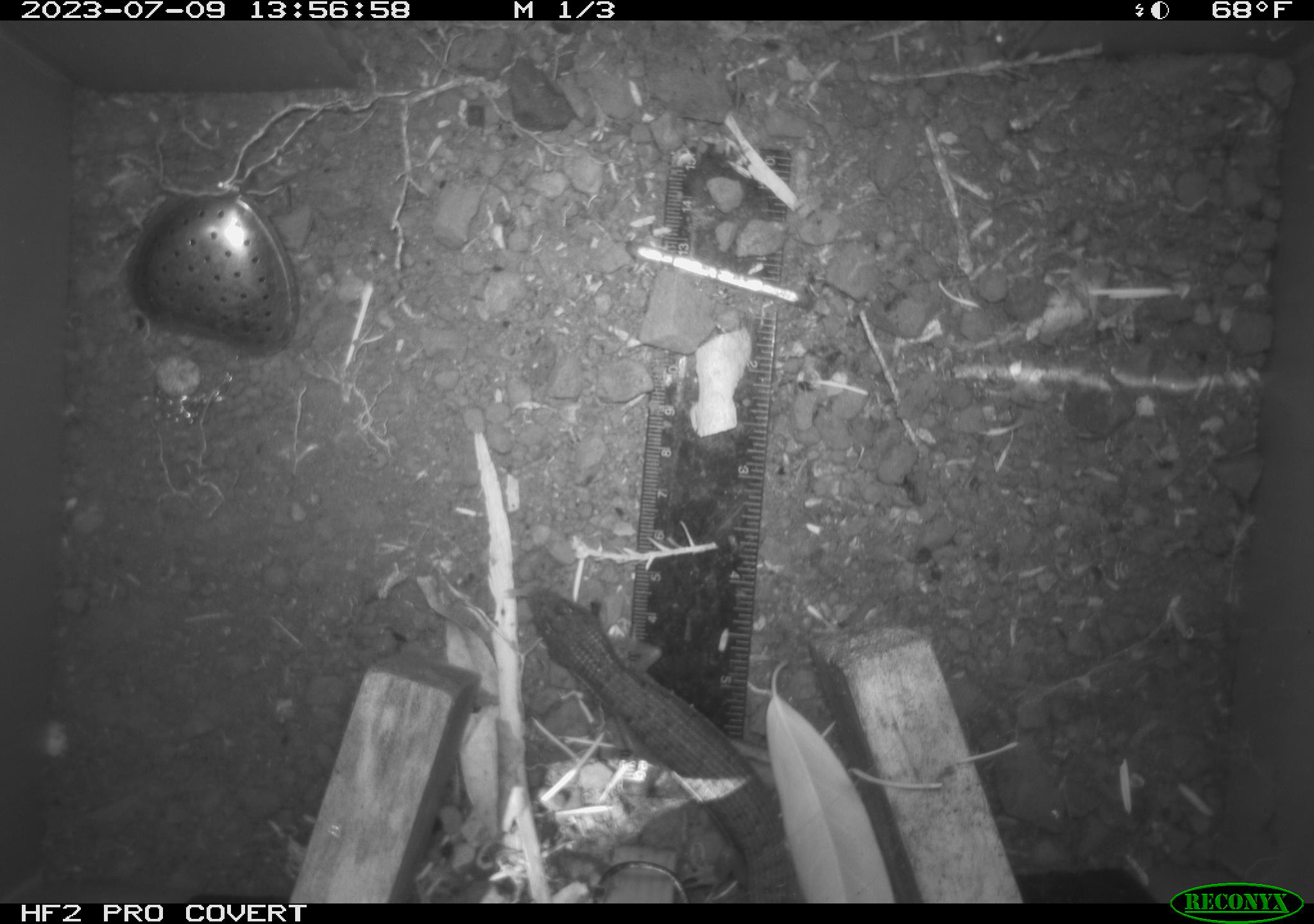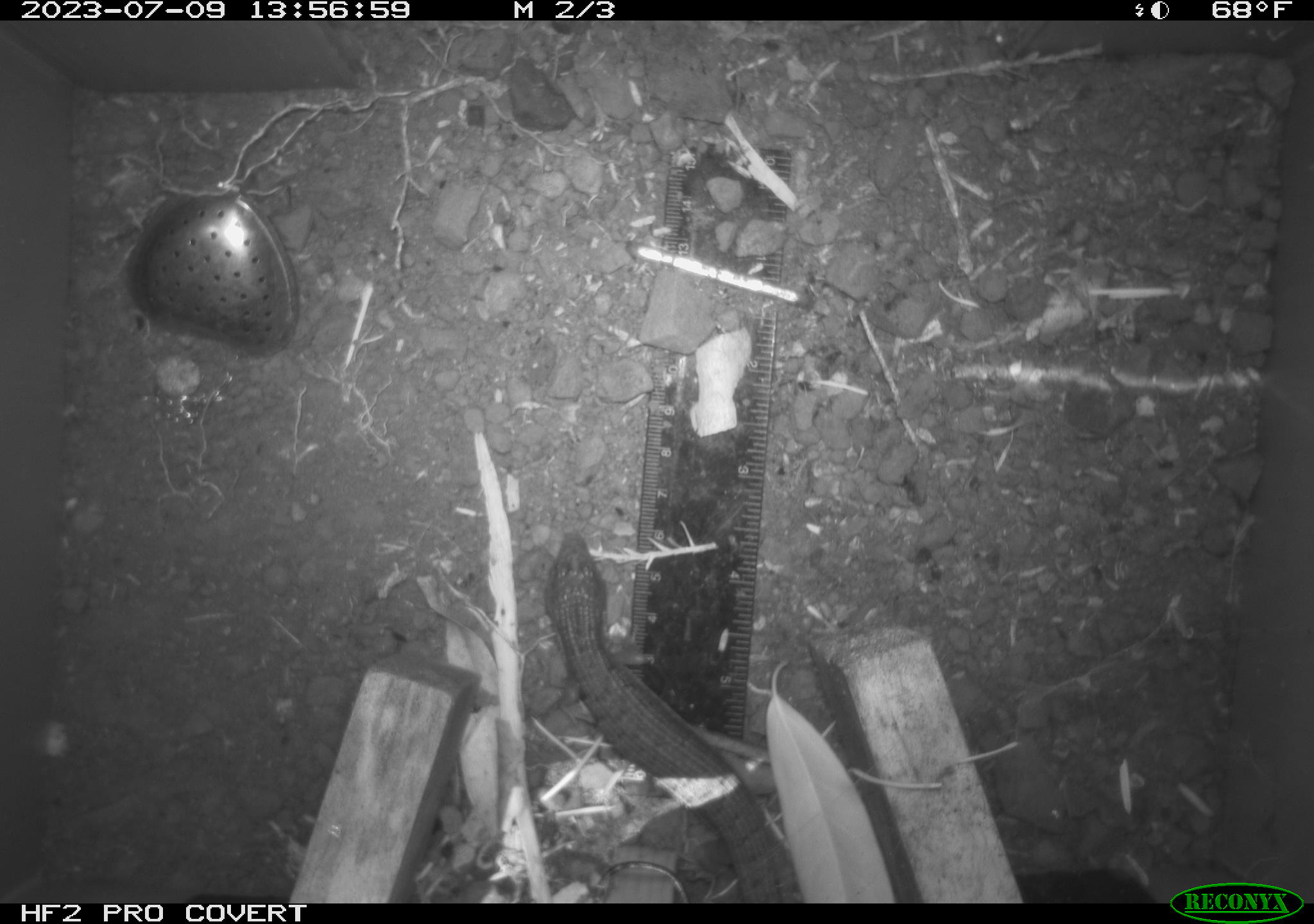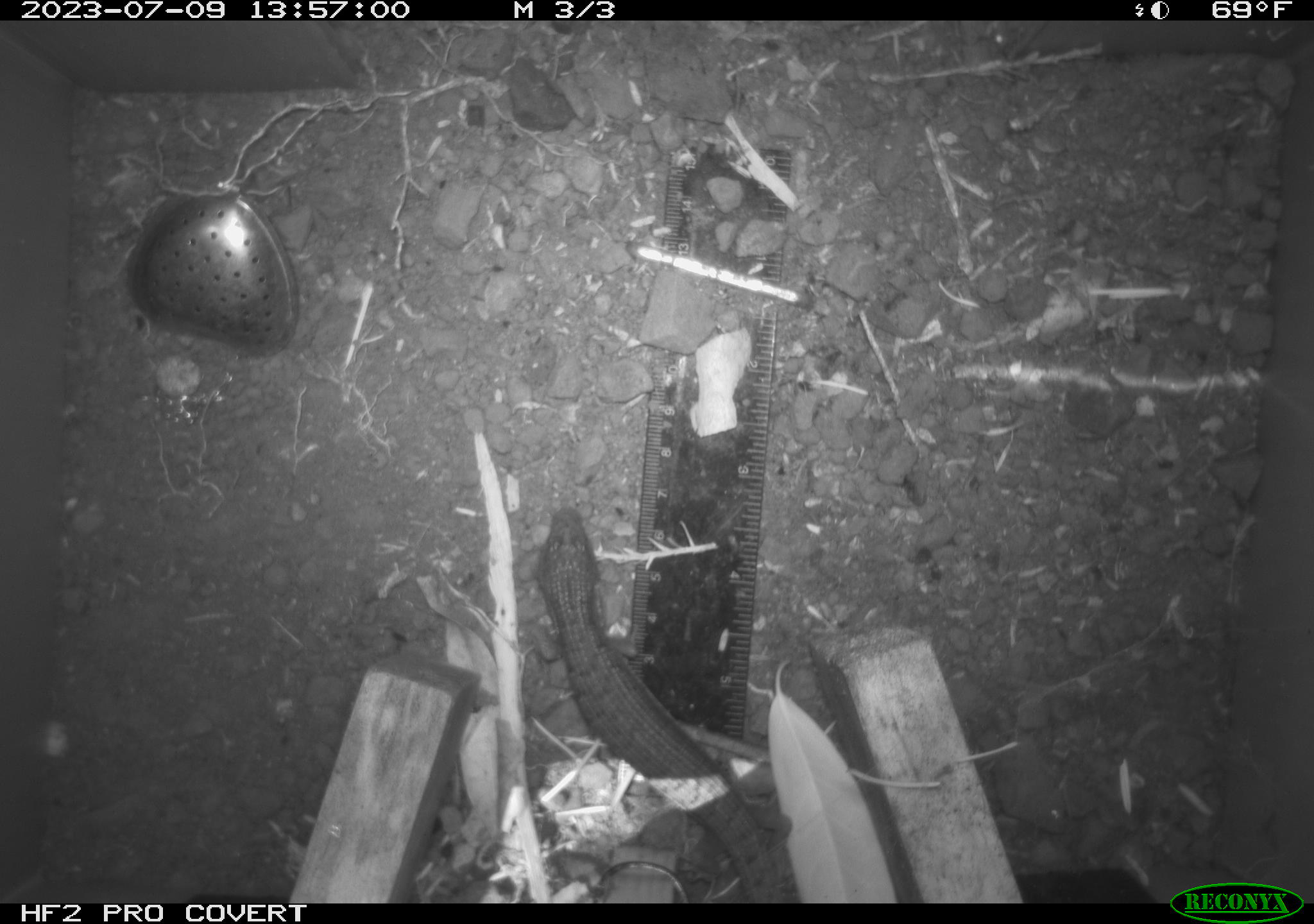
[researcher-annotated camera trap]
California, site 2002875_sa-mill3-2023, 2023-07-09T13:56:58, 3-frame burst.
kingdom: Animalia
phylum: Chordata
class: Reptilia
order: Squamata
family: Anguidae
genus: Elgaria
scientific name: Elgaria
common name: alligator lizards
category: elgaria species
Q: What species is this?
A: Elgaria species (alligator lizards) (Elgaria).